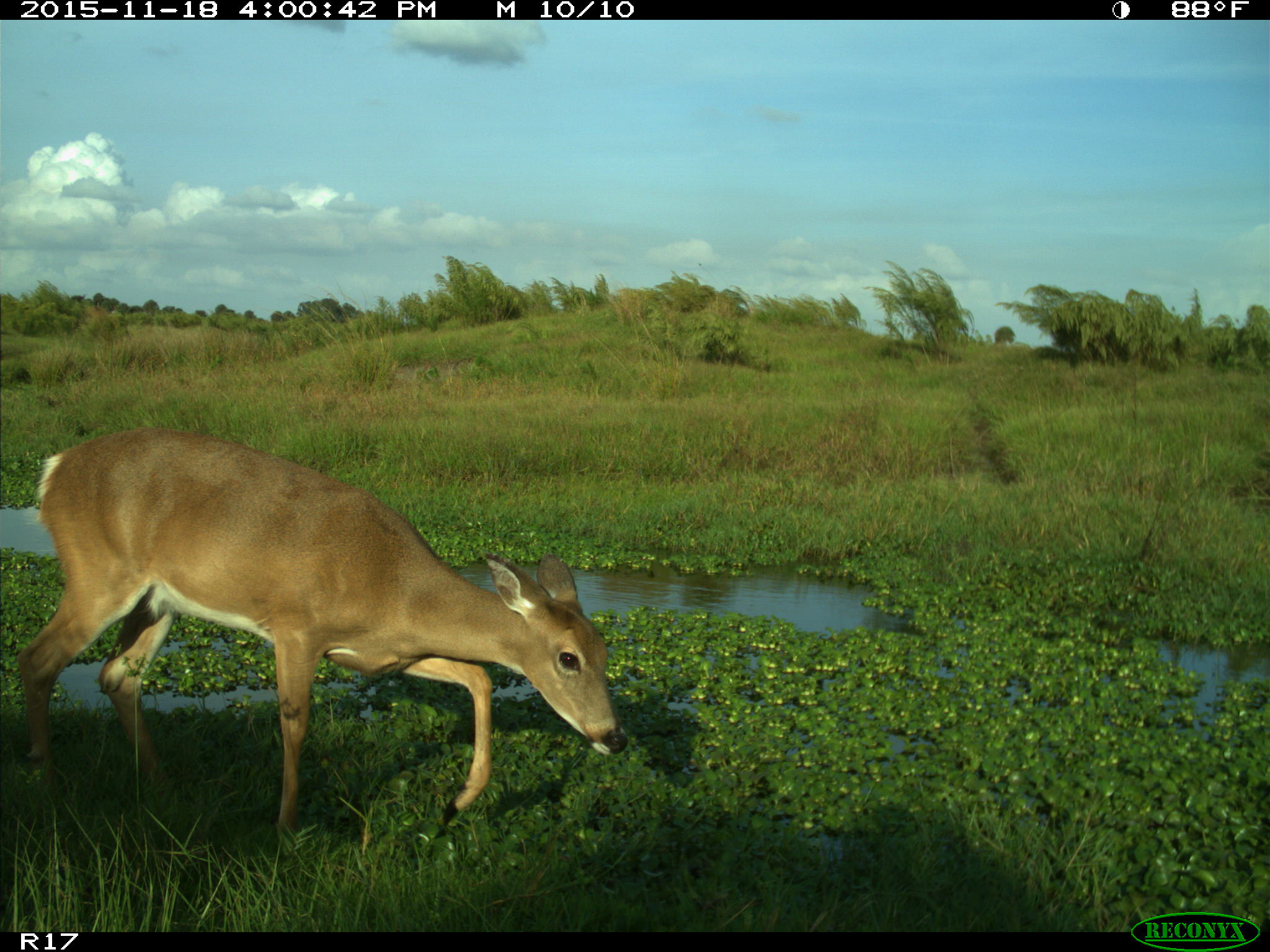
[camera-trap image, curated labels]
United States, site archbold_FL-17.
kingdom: Animalia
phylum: Chordata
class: Mammalia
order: Artiodactyla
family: Cervidae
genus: Odocoileus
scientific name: Odocoileus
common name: deer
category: unidentified deer